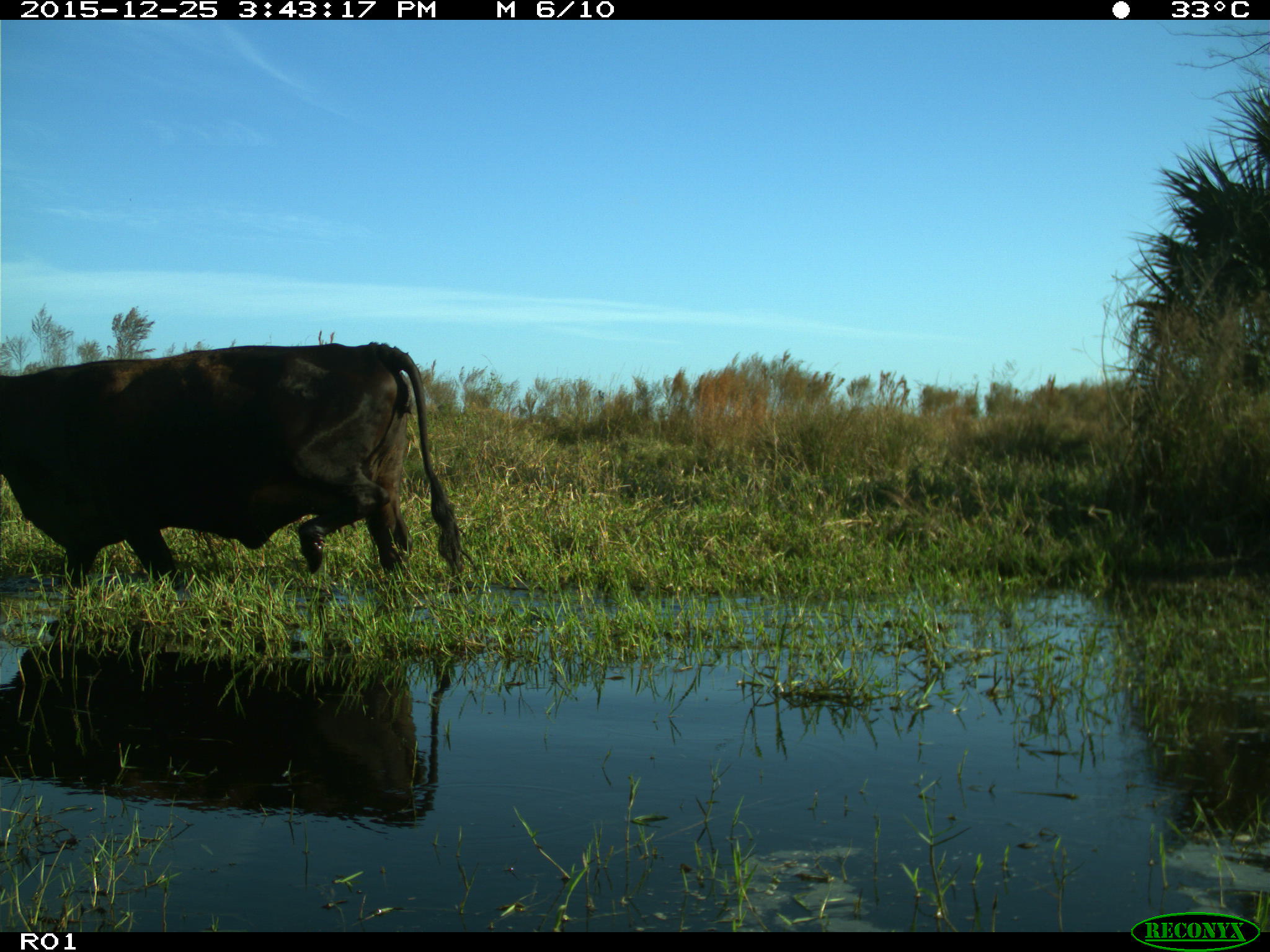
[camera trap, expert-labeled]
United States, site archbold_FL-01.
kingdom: Animalia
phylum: Chordata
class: Mammalia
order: Artiodactyla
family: Bovidae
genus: Bos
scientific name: Bos taurus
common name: domestic cow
Bos taurus (domestic cow).